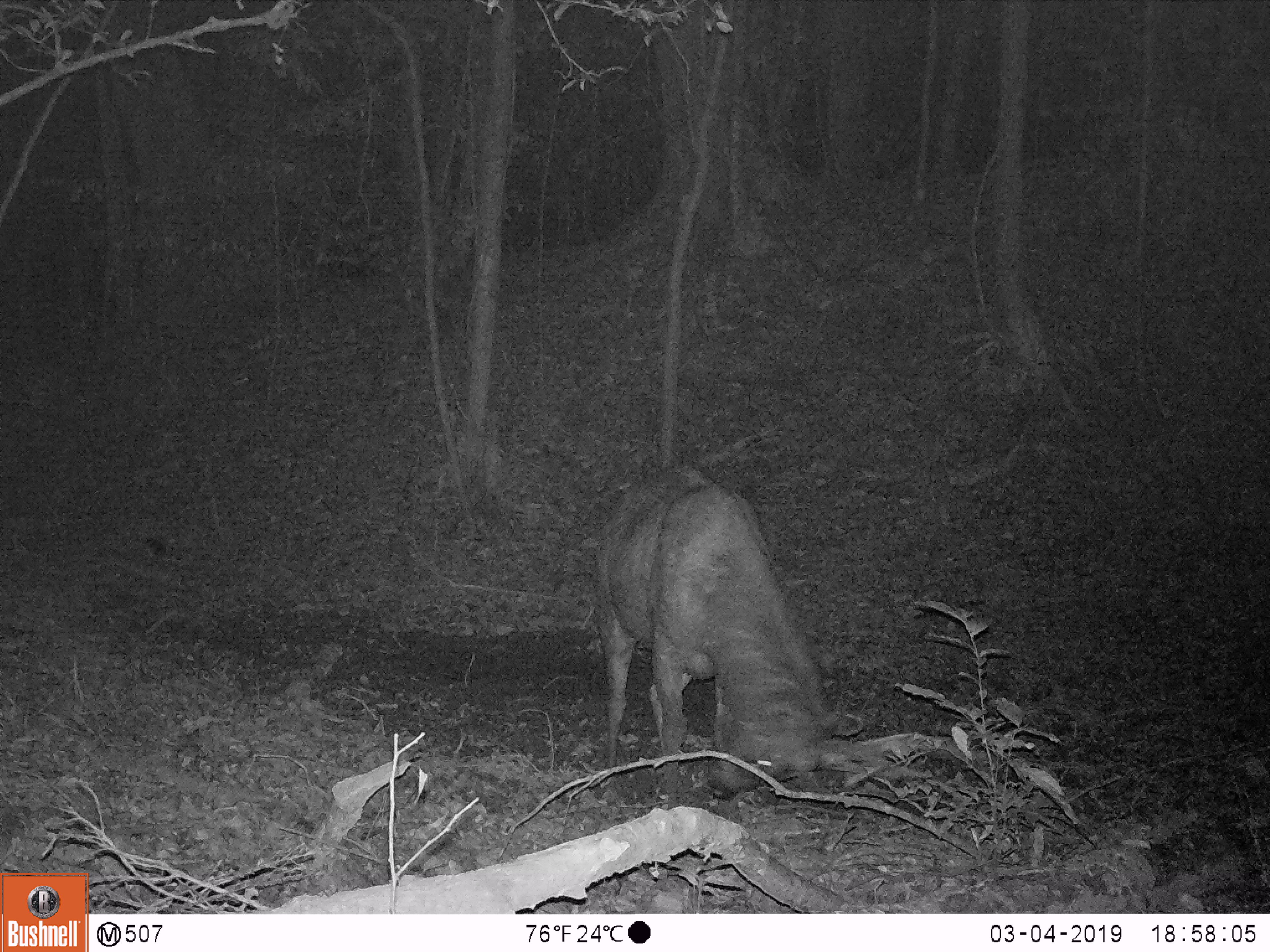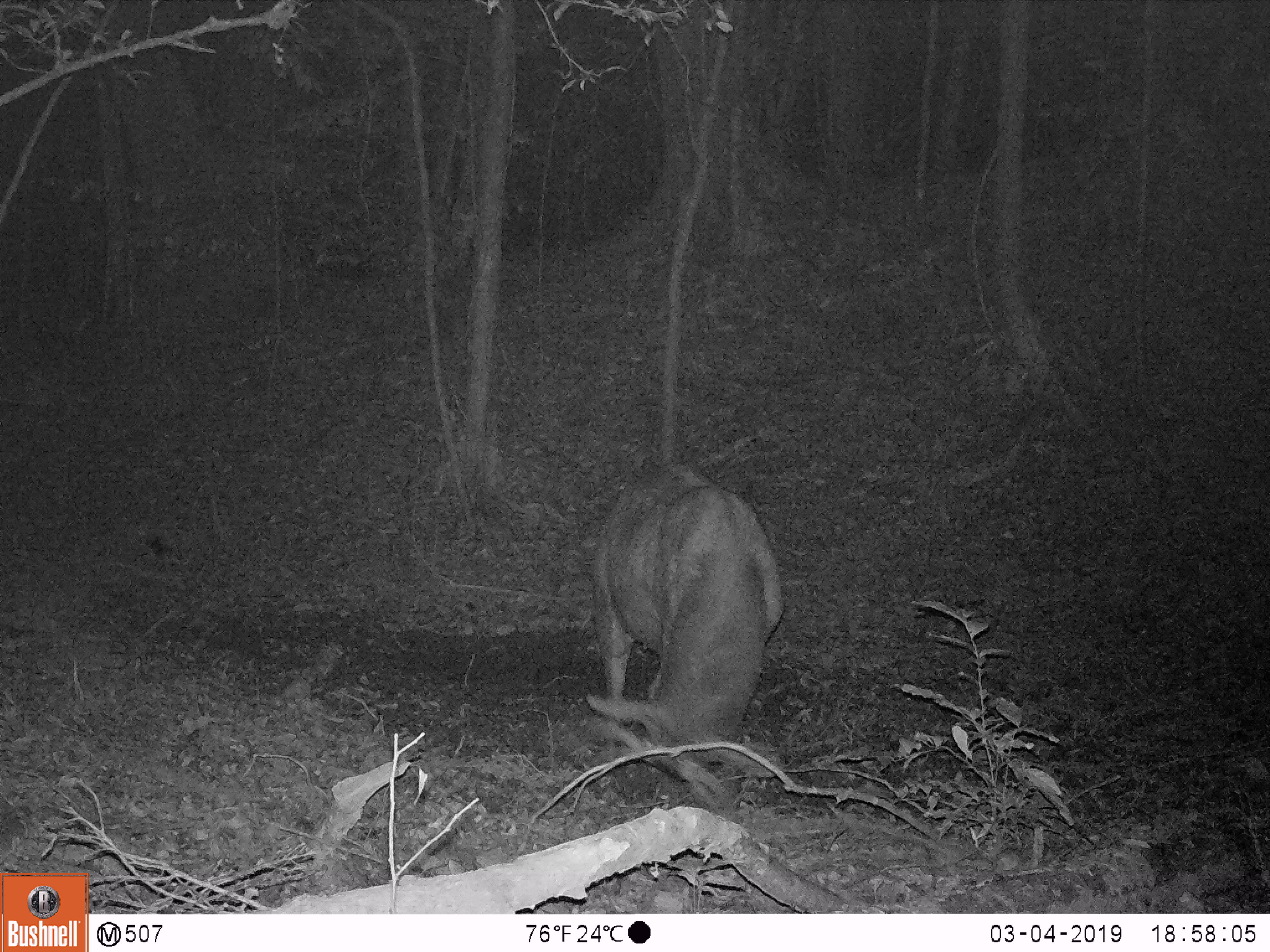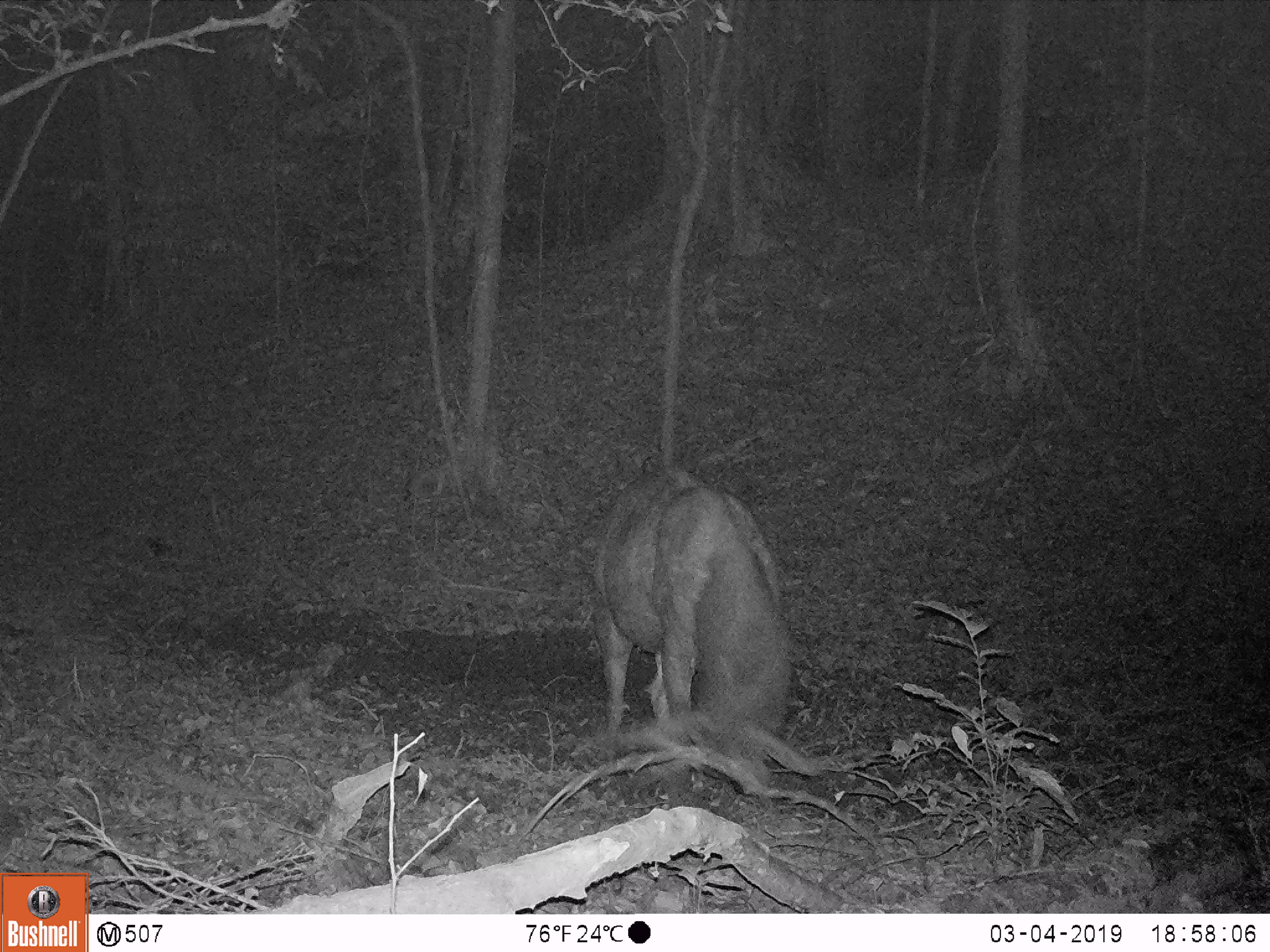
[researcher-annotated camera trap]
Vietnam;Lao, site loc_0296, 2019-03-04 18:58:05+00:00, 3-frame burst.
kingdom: Animalia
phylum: Chordata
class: Mammalia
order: Artiodactyla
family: Cervidae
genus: Rusa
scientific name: Rusa unicolor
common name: sambar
Sambar (Rusa unicolor). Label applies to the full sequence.